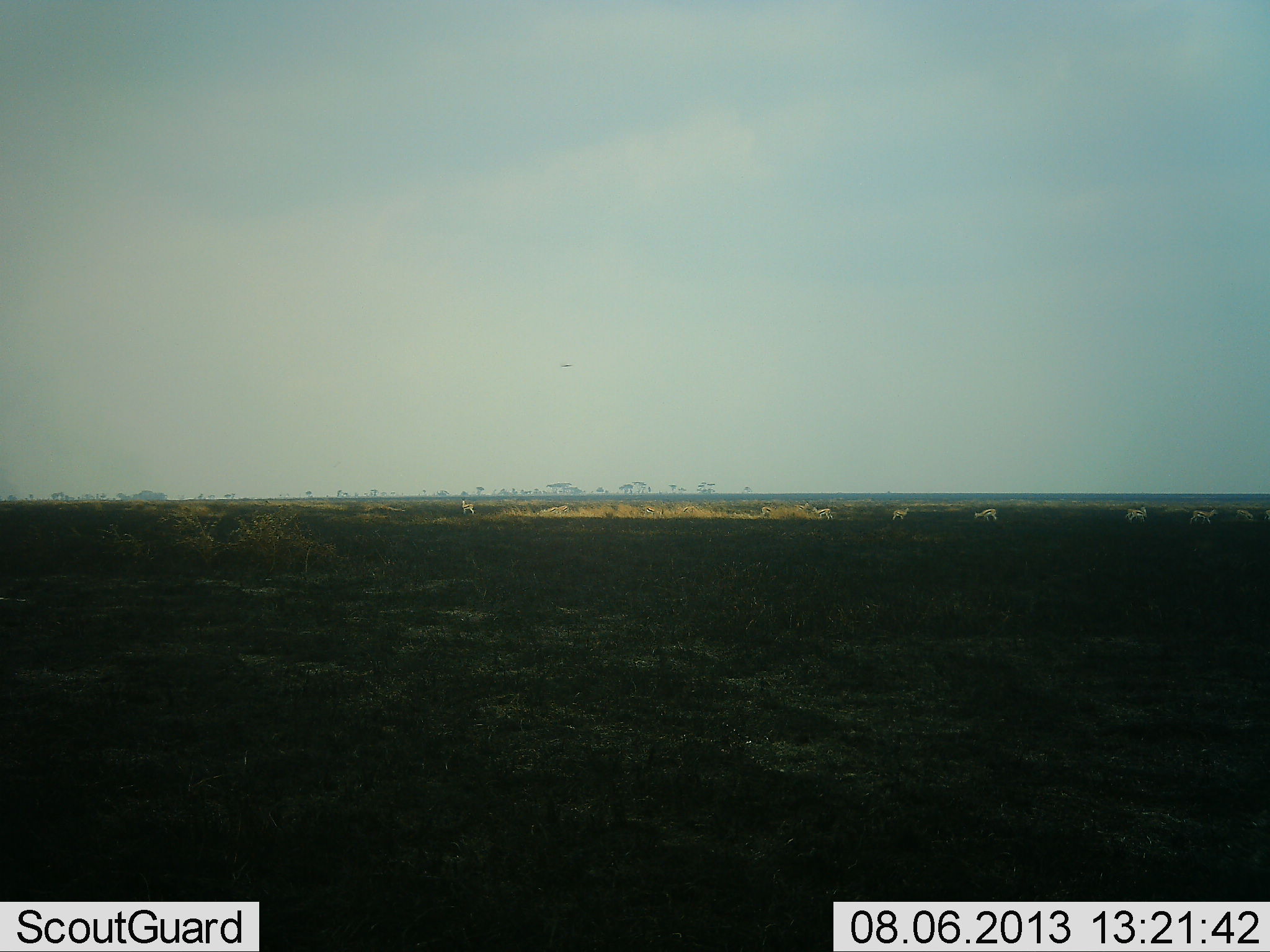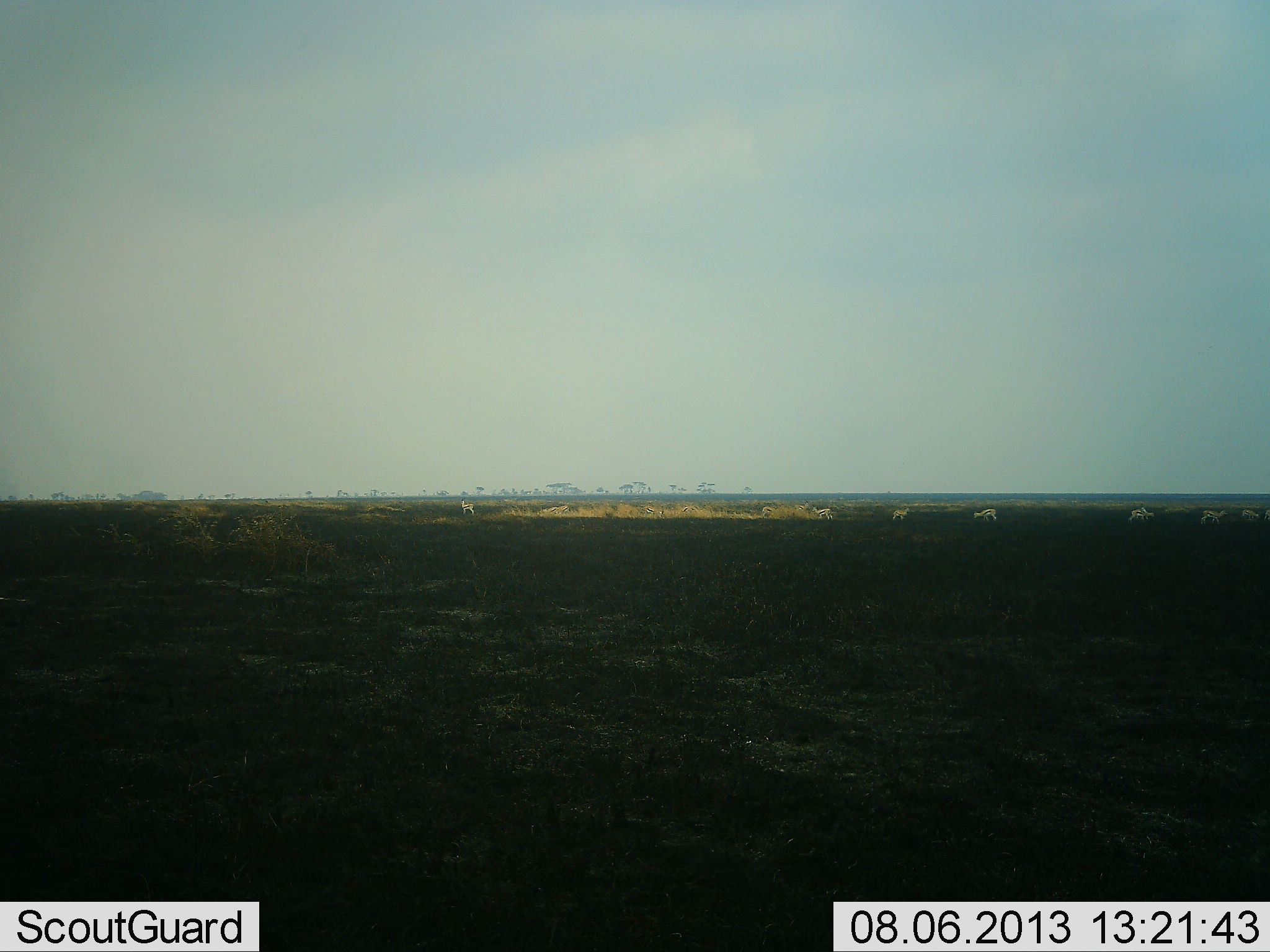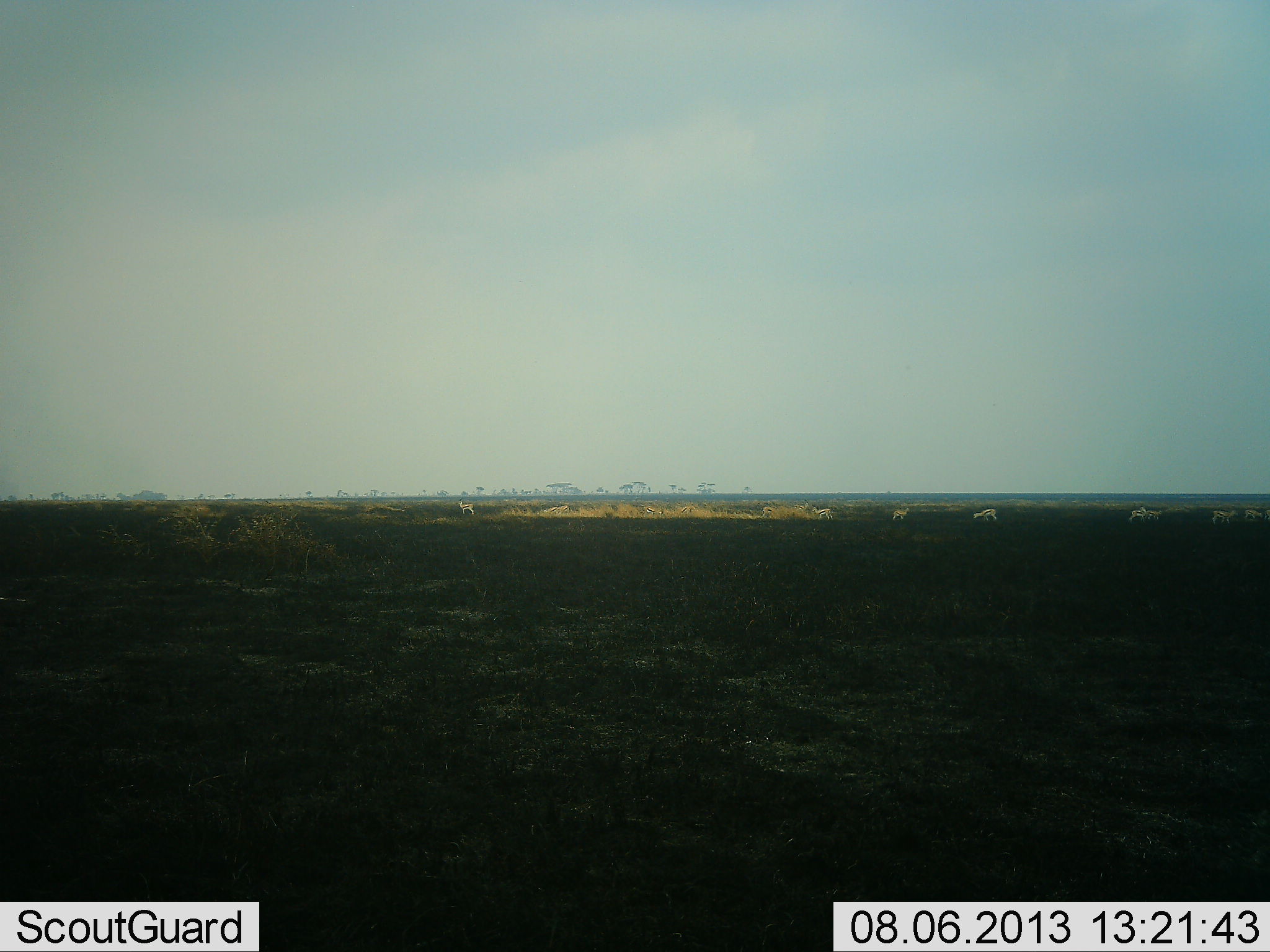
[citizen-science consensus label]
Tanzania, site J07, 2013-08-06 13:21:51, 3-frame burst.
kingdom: Animalia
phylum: Chordata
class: Mammalia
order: Artiodactyla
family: Bovidae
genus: Nanger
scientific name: Nanger granti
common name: grant's gazelle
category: gazellegrants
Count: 8.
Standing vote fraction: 60%.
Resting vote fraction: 0%.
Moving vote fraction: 70%.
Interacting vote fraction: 0%.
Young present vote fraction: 0%.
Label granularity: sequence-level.